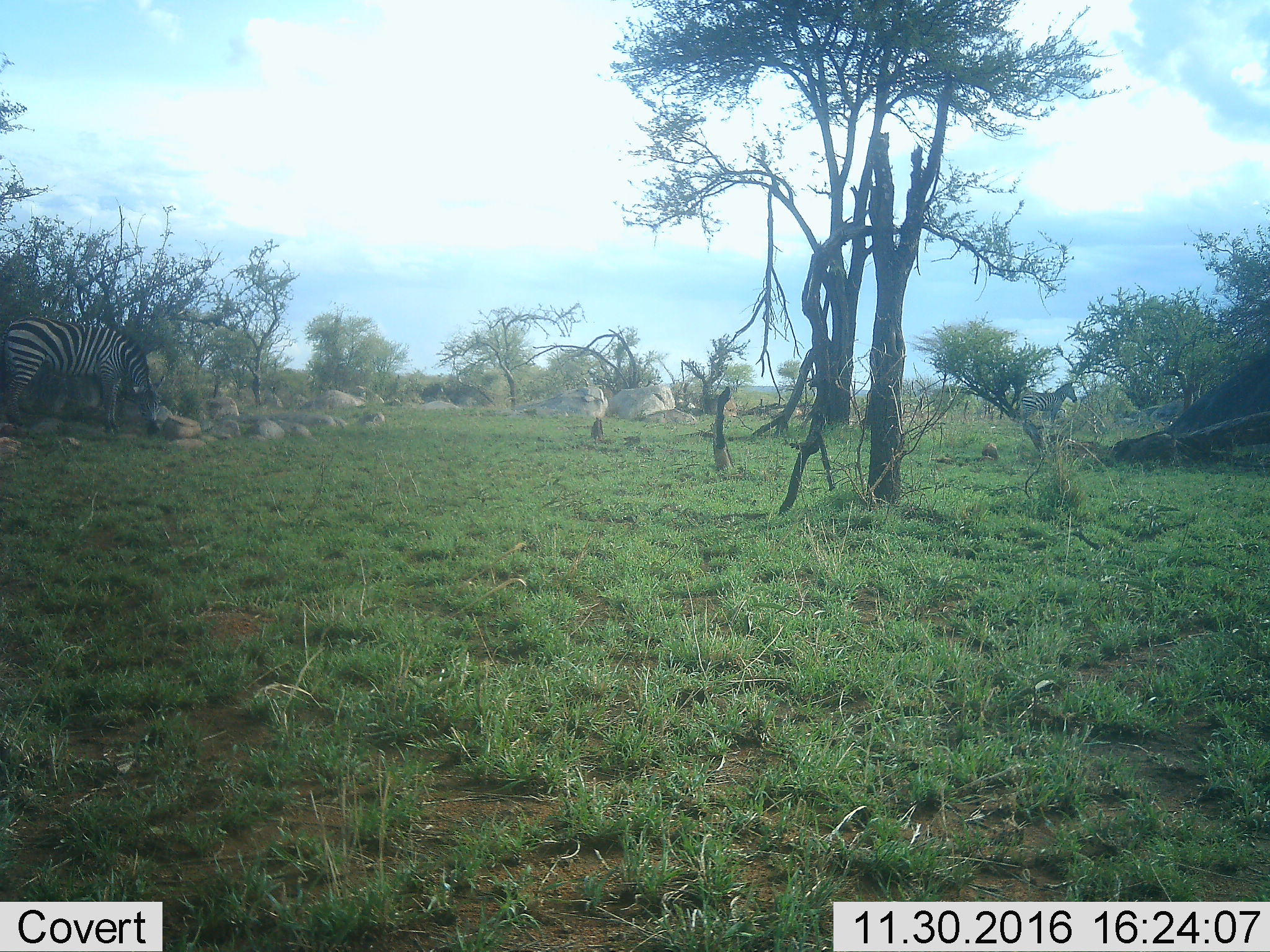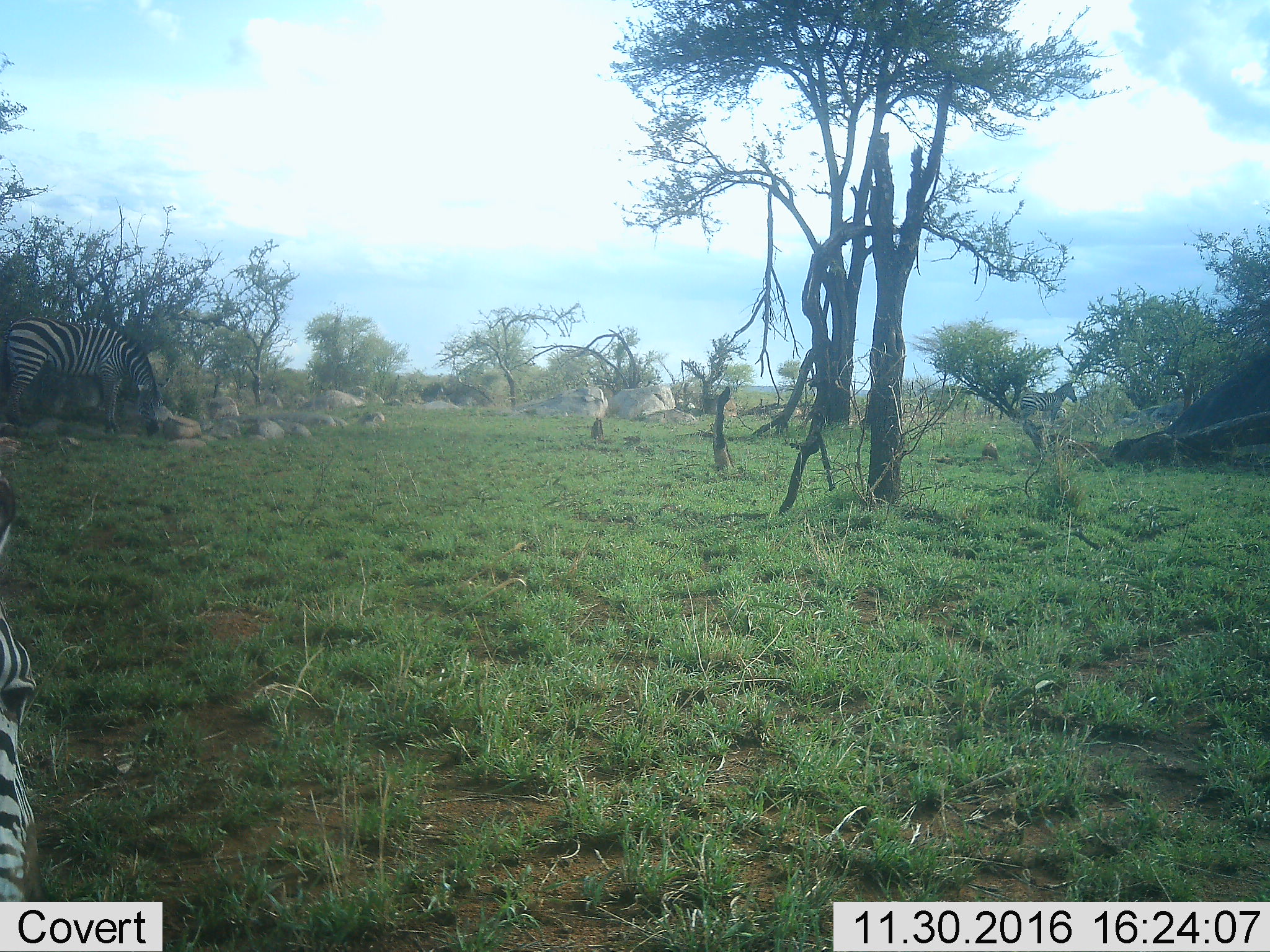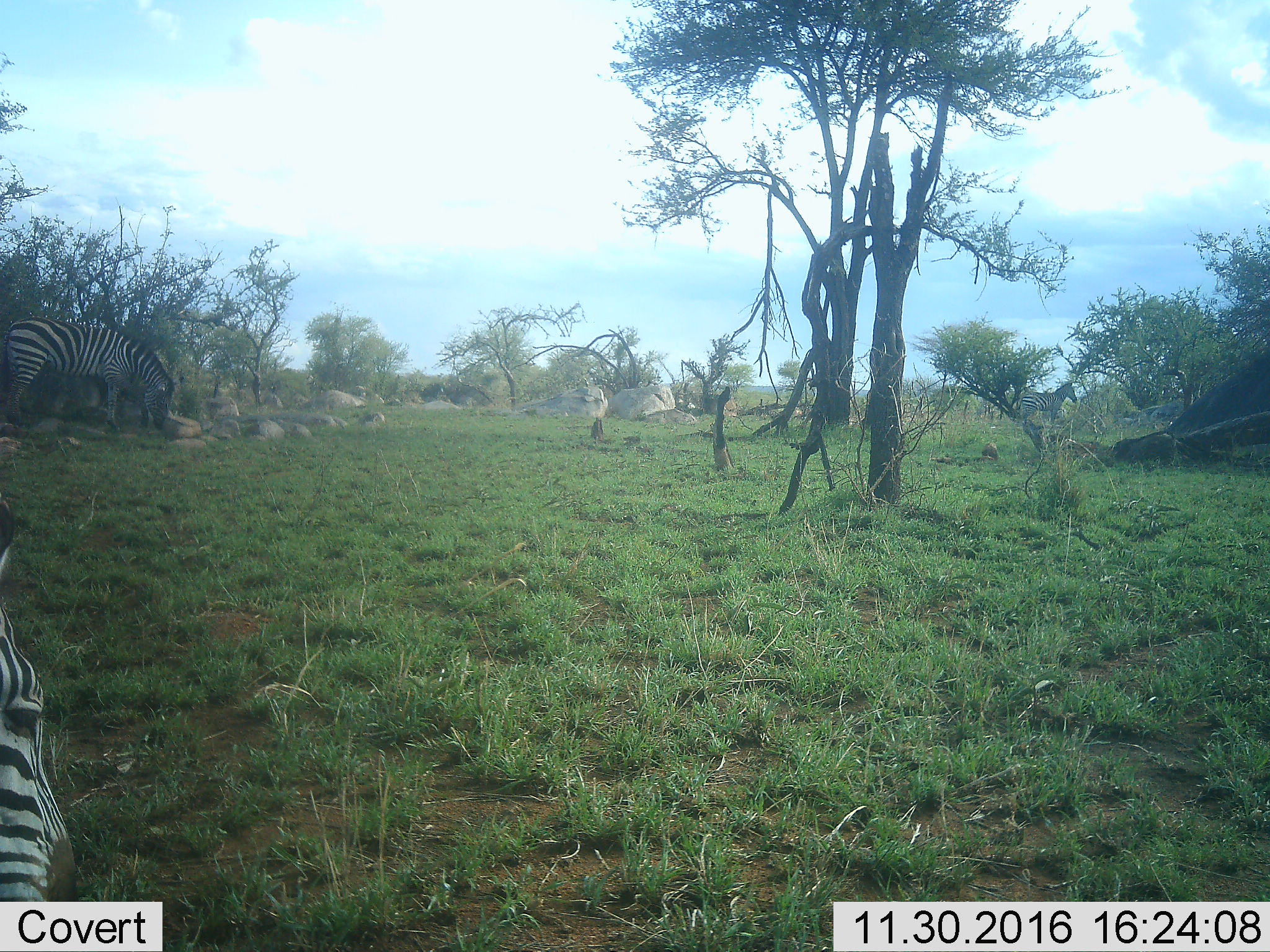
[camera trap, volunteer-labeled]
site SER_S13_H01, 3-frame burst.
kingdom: Animalia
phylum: Chordata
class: Mammalia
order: Perissodactyla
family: Equidae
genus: Equus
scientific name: Equus quagga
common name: plains zebra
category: zebraplains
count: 2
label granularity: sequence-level